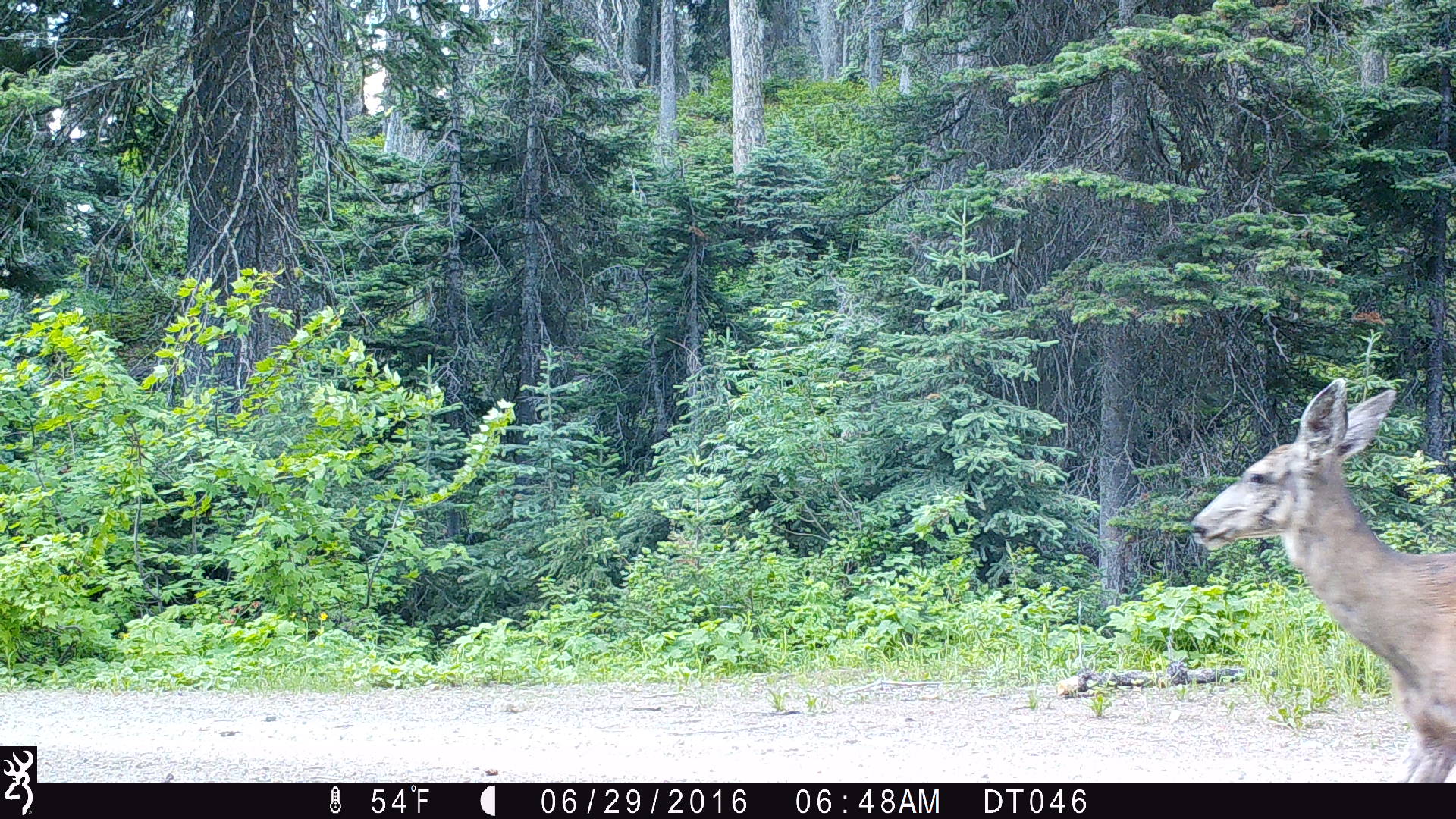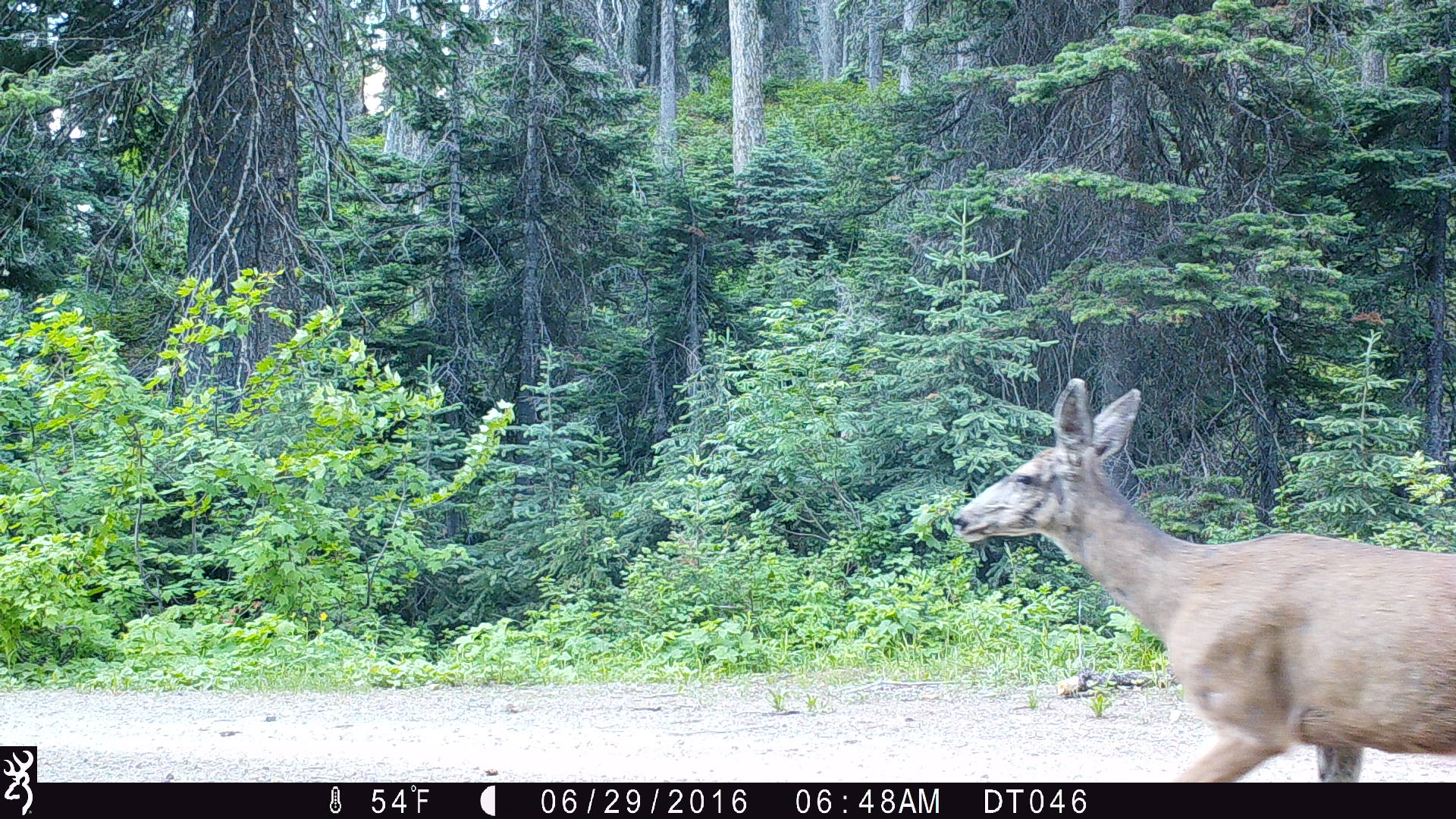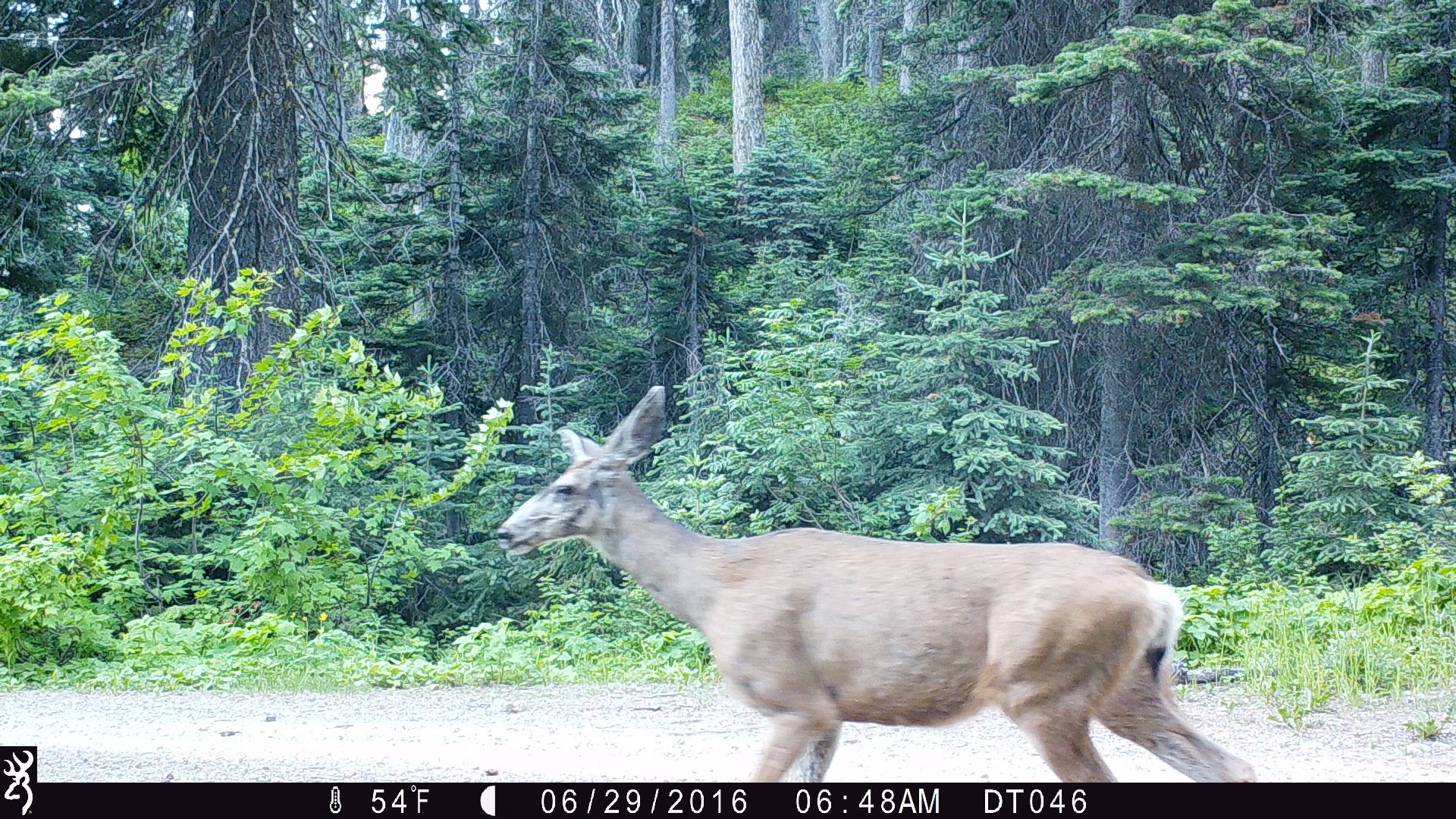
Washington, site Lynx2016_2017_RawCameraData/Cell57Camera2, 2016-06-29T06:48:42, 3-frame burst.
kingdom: Animalia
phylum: Chordata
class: Mammalia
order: Artiodactyla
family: Cervidae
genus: Odocoileus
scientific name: Odocoileus hemionus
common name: mule deer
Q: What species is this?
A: Odocoileus hemionus (mule deer).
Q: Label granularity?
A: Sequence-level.